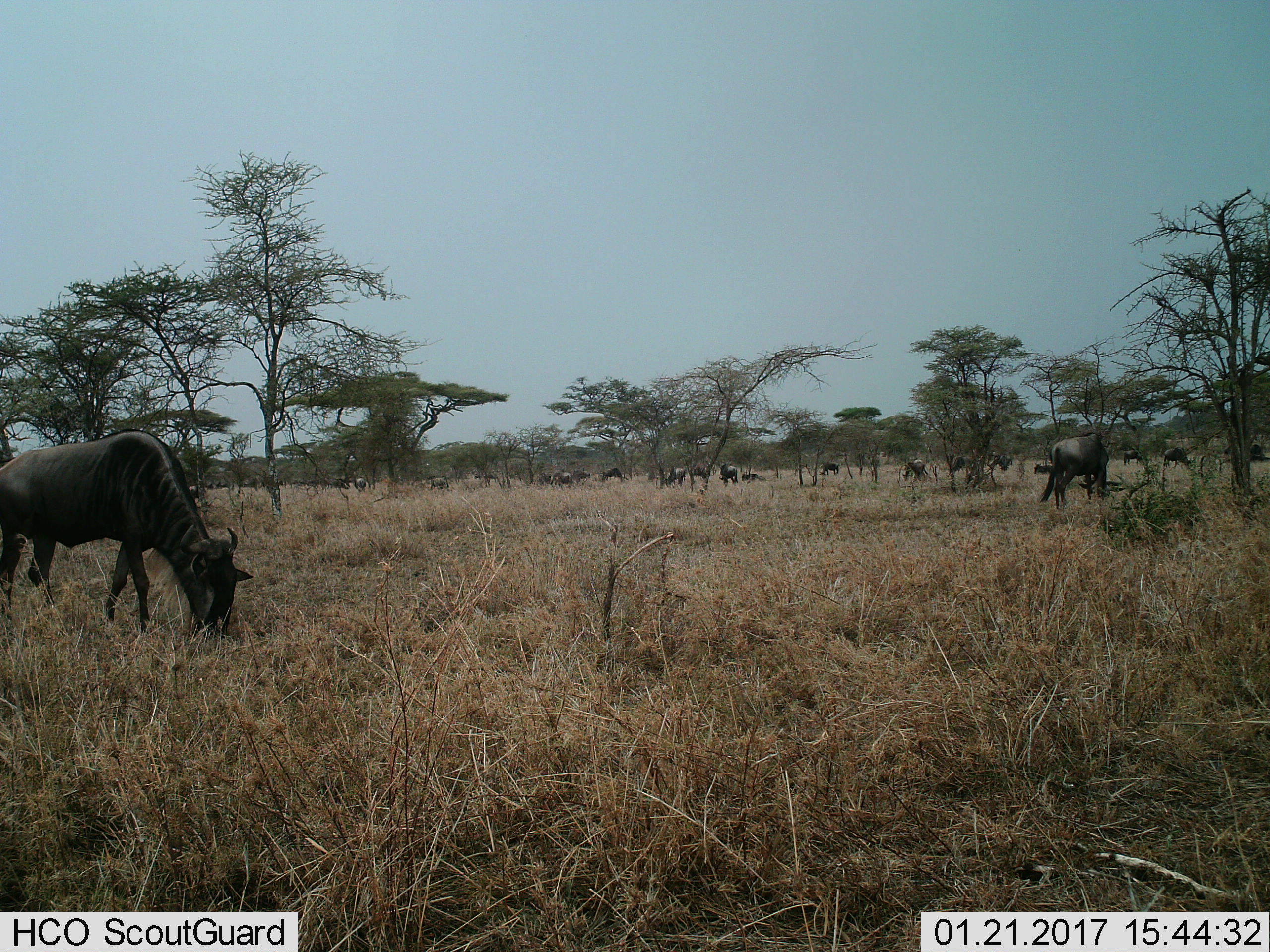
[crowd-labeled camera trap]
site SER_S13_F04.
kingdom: Animalia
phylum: Chordata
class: Mammalia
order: Artiodactyla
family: Bovidae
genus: Connochaetes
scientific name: Connochaetes taurinus taurinus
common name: blue wildebeest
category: wildebeestblue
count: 11-50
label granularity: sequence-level